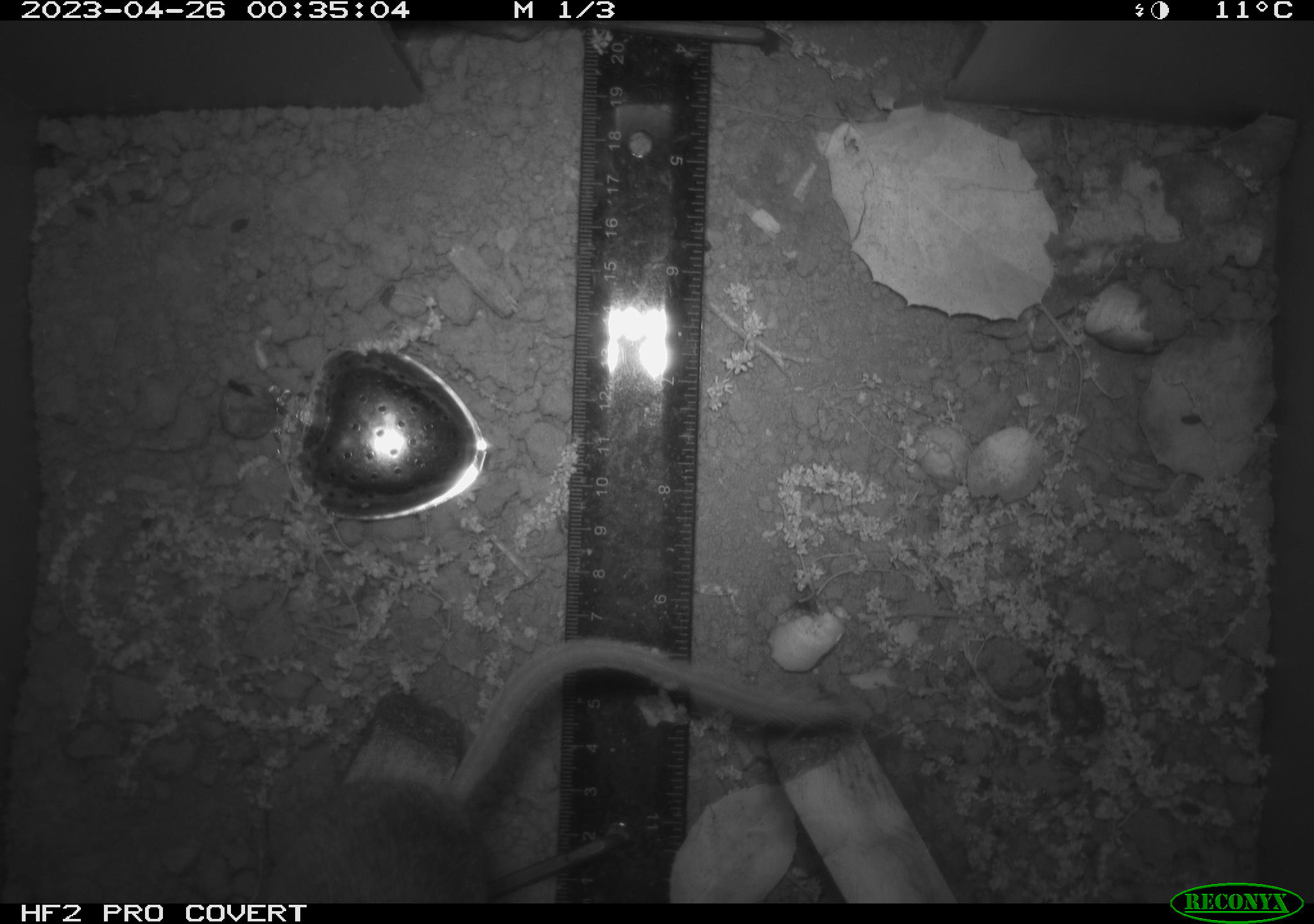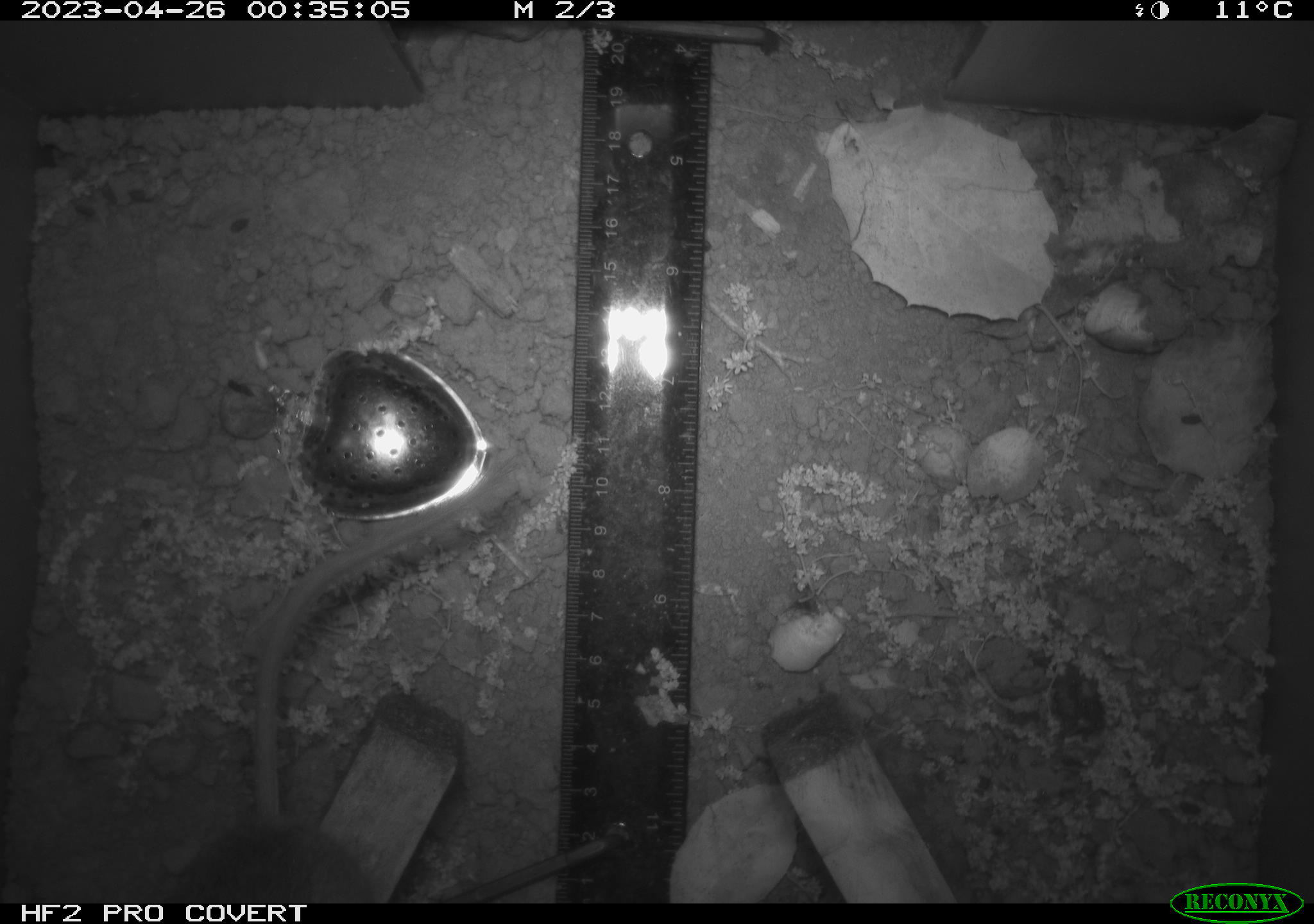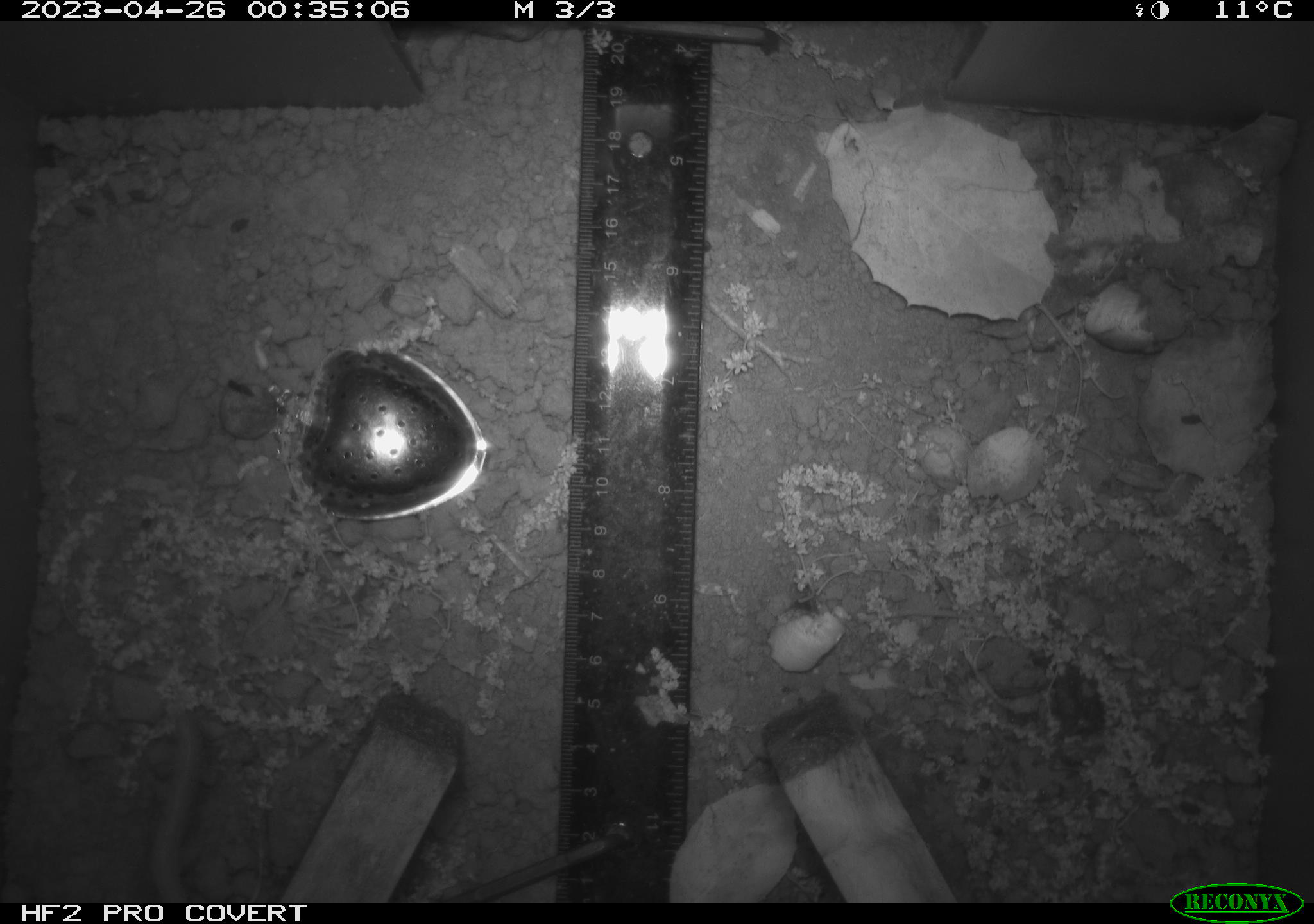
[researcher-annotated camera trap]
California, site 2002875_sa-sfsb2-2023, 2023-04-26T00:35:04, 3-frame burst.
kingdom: Animalia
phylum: Chordata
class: Mammalia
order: Rodentia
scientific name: Rodentia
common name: mouse species